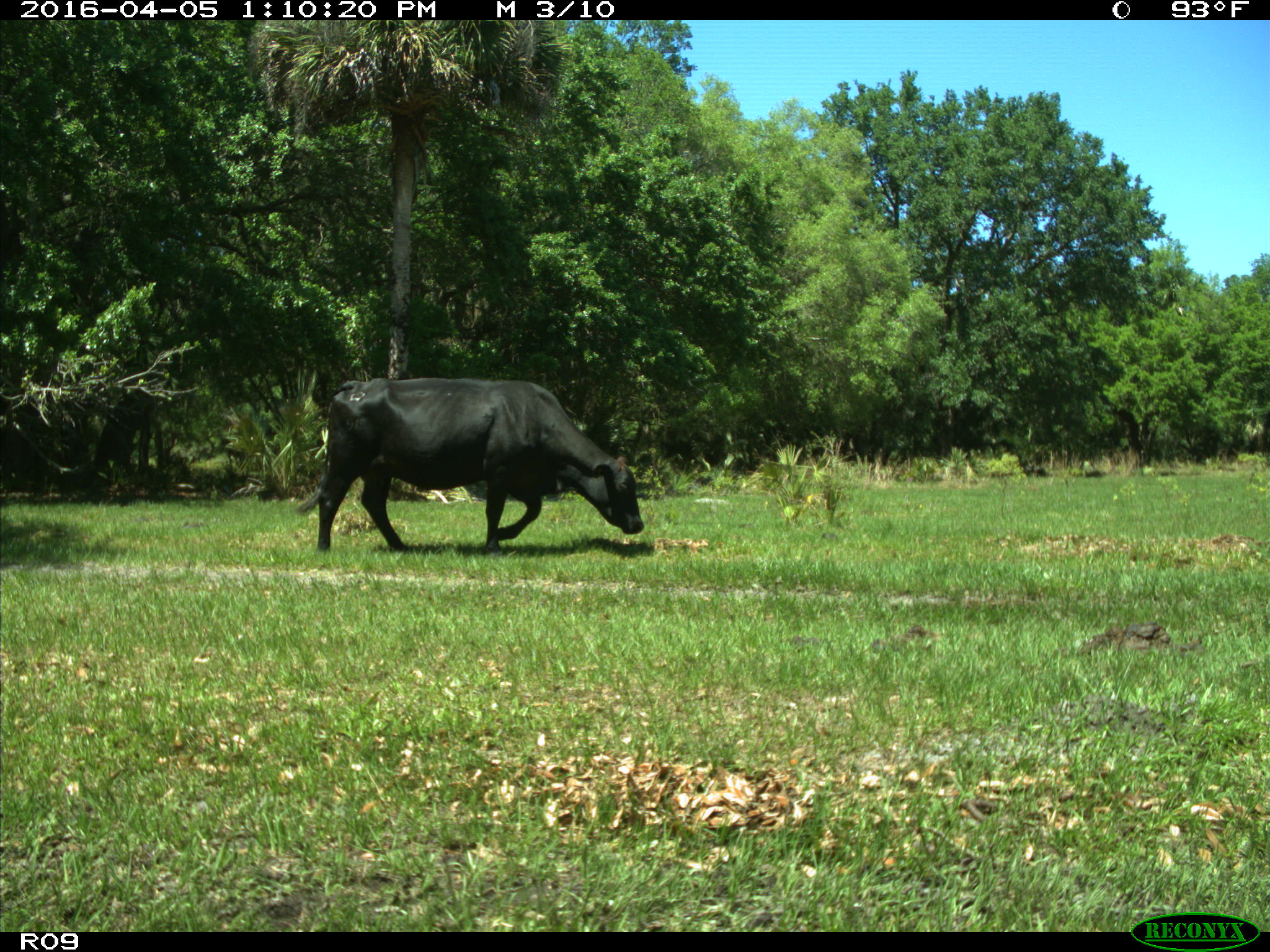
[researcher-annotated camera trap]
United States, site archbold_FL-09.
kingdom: Animalia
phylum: Chordata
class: Mammalia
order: Artiodactyla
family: Bovidae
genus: Bos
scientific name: Bos taurus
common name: domestic cow